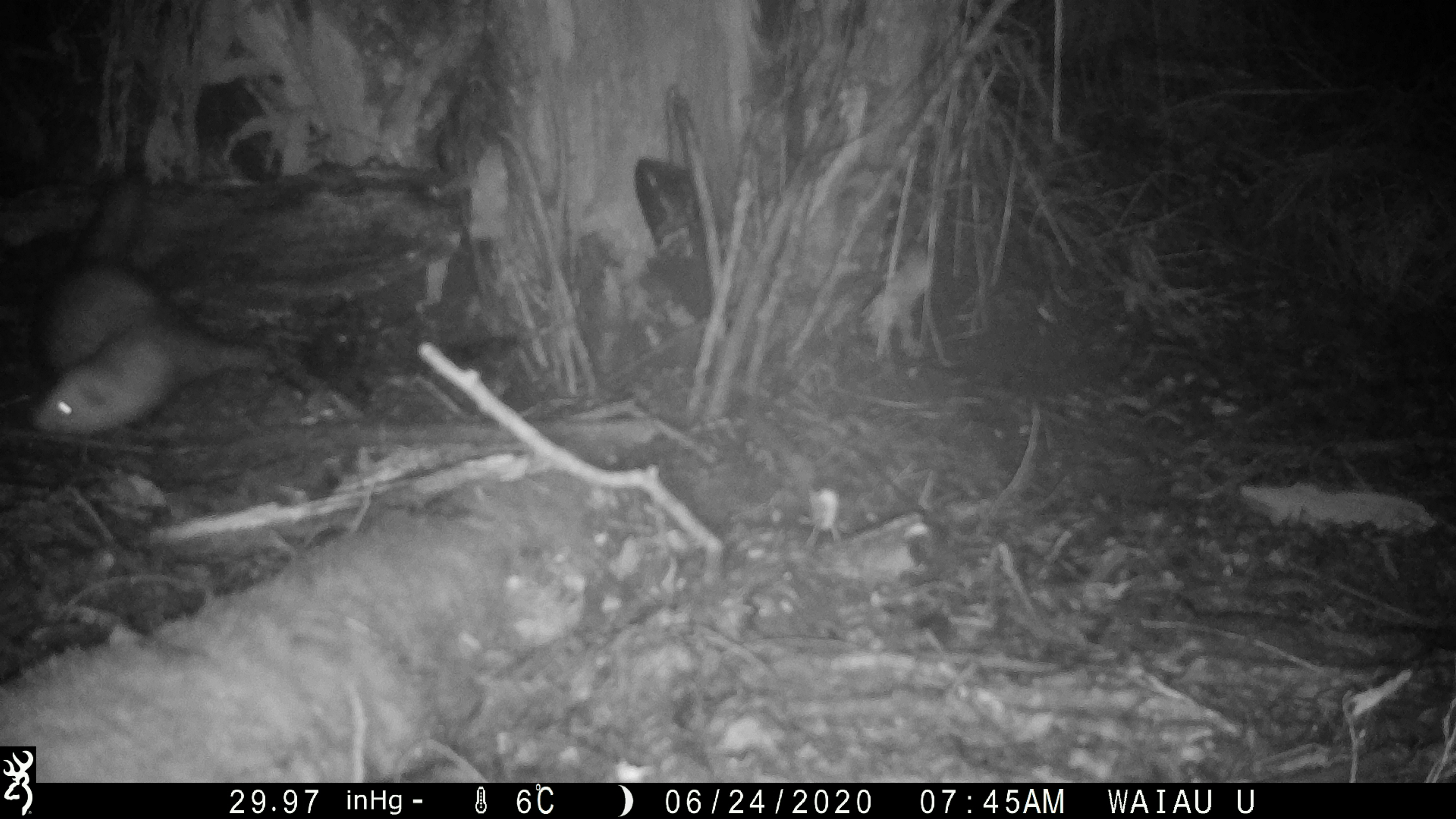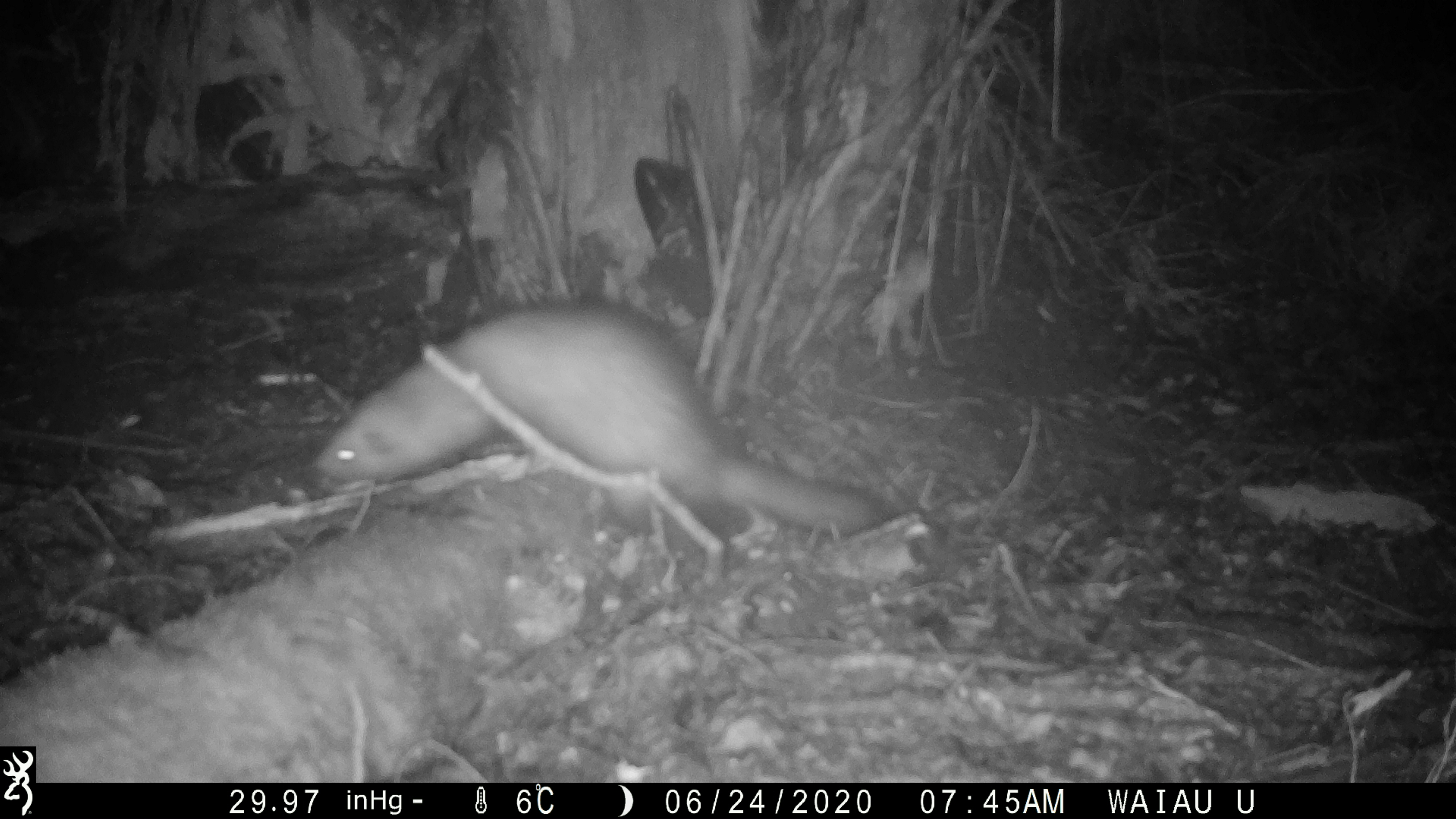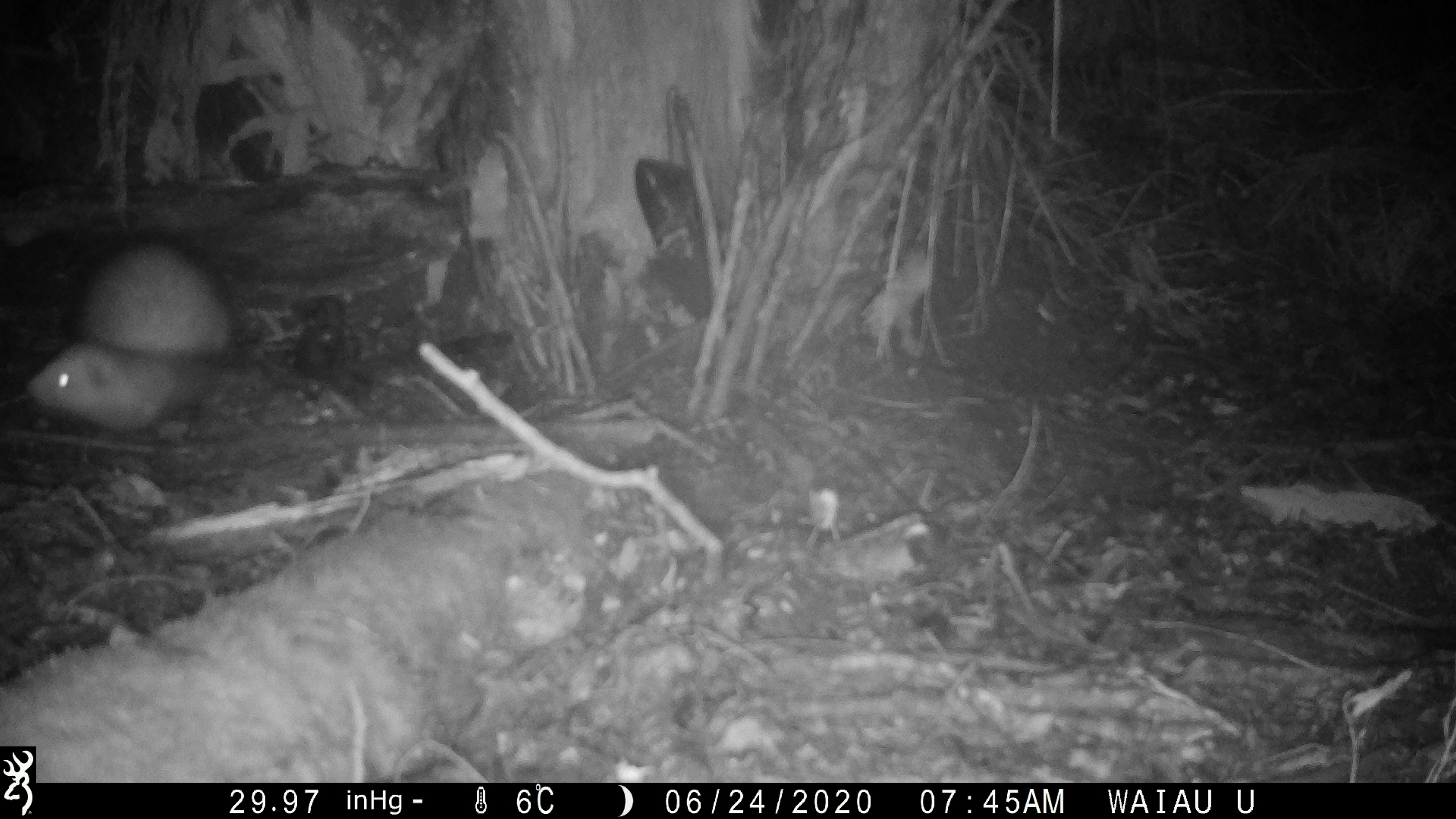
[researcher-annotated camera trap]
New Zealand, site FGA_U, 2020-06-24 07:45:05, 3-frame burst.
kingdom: Animalia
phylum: Chordata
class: Mammalia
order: Carnivora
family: Mustelidae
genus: Mustela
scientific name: Mustela furo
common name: ferret